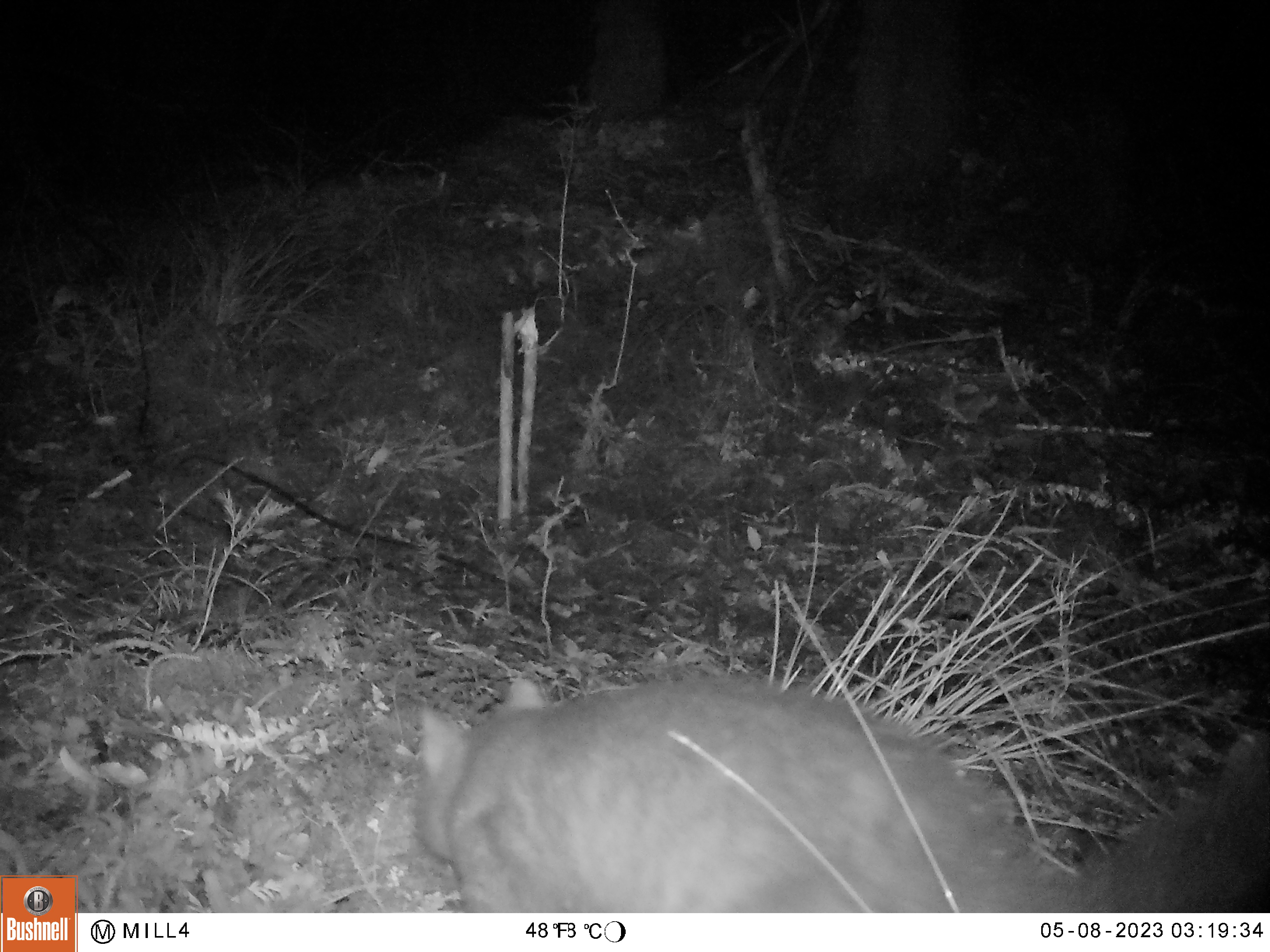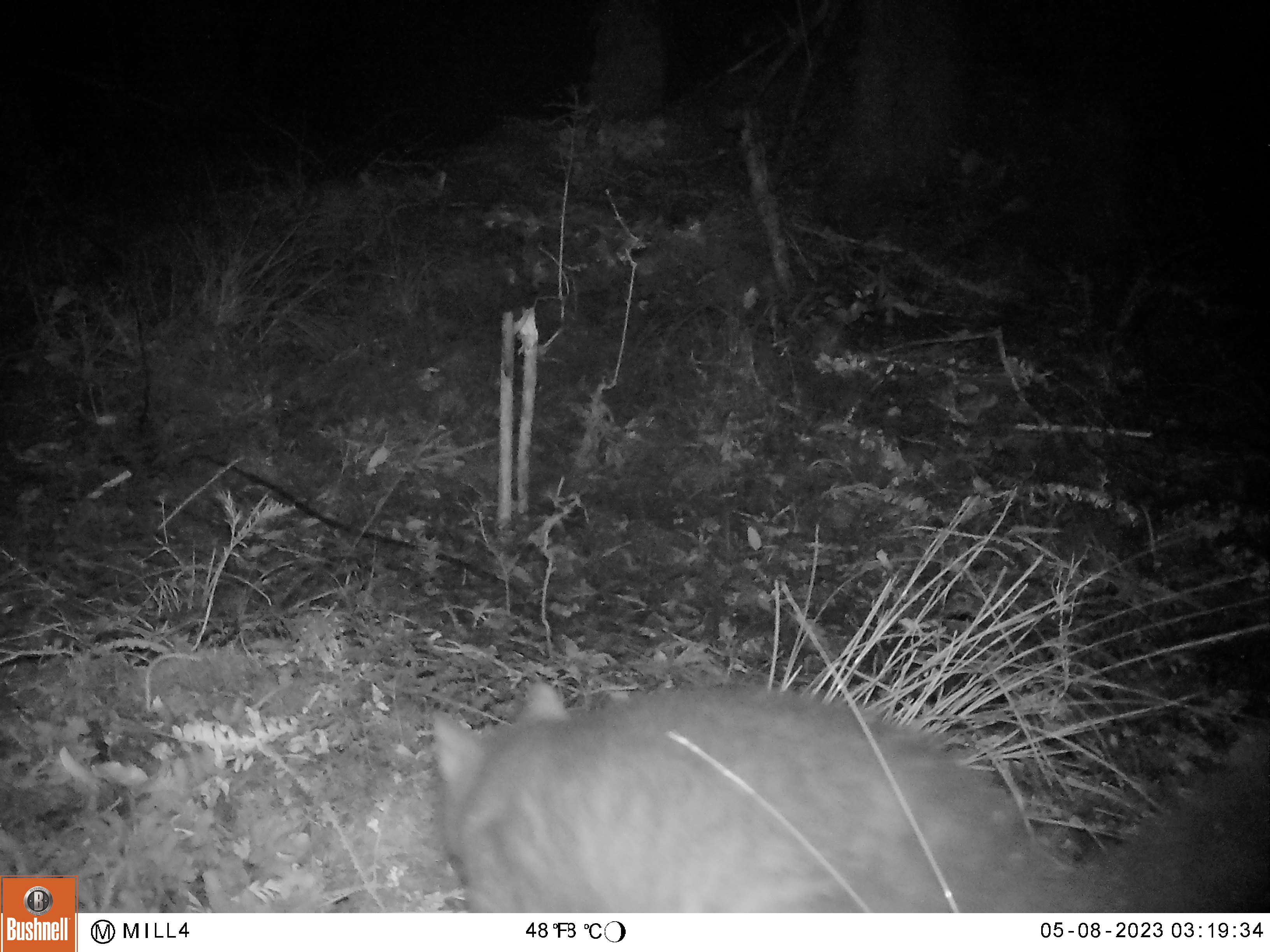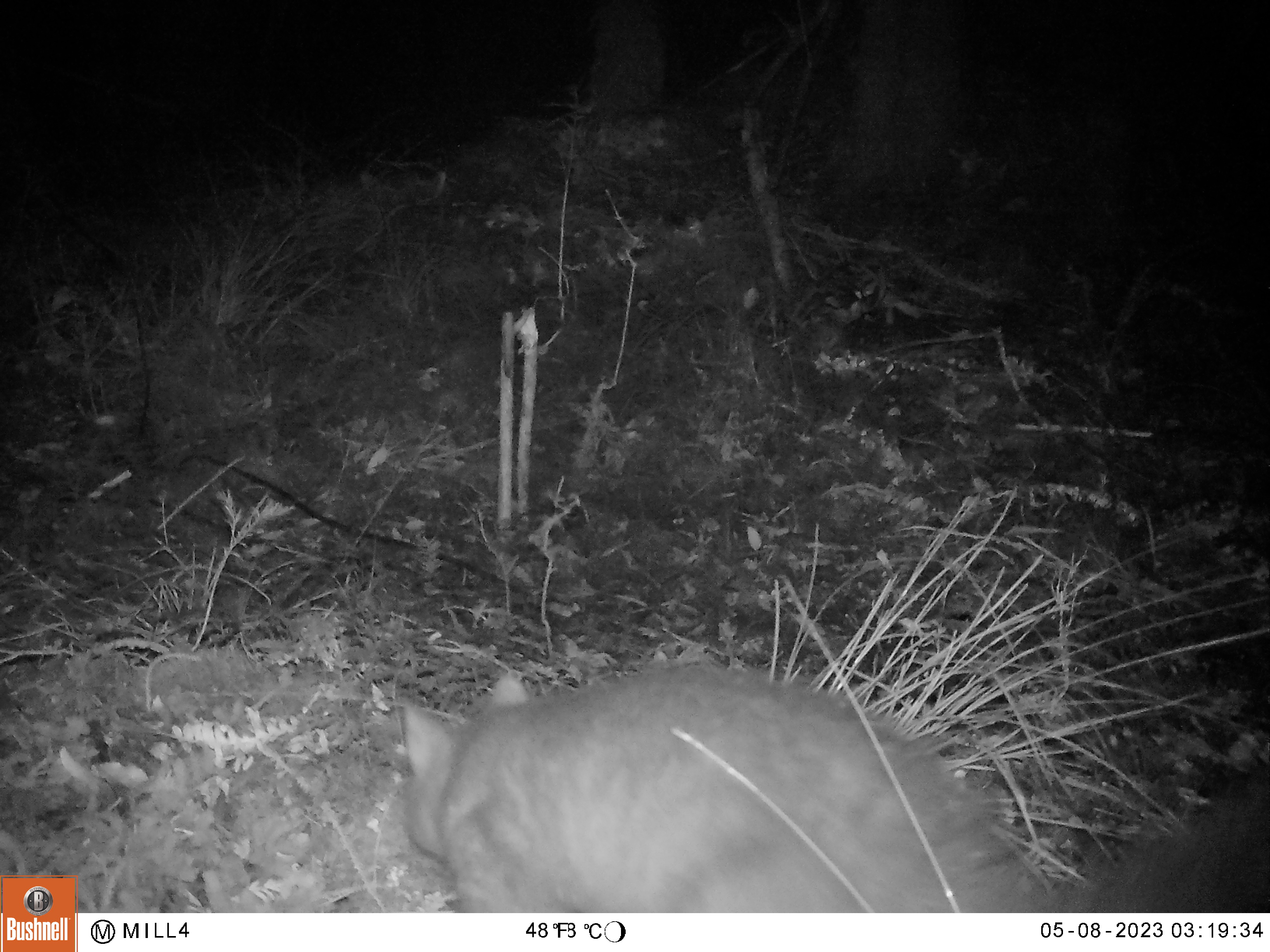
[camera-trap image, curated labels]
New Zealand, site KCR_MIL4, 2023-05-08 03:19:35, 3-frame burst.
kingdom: Animalia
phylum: Chordata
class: Mammalia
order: Diprotodontia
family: Phalangeridae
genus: Trichosurus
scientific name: Trichosurus vulpecula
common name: common brushtail possum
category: possum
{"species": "possum (common brushtail possum) (Trichosurus vulpecula)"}